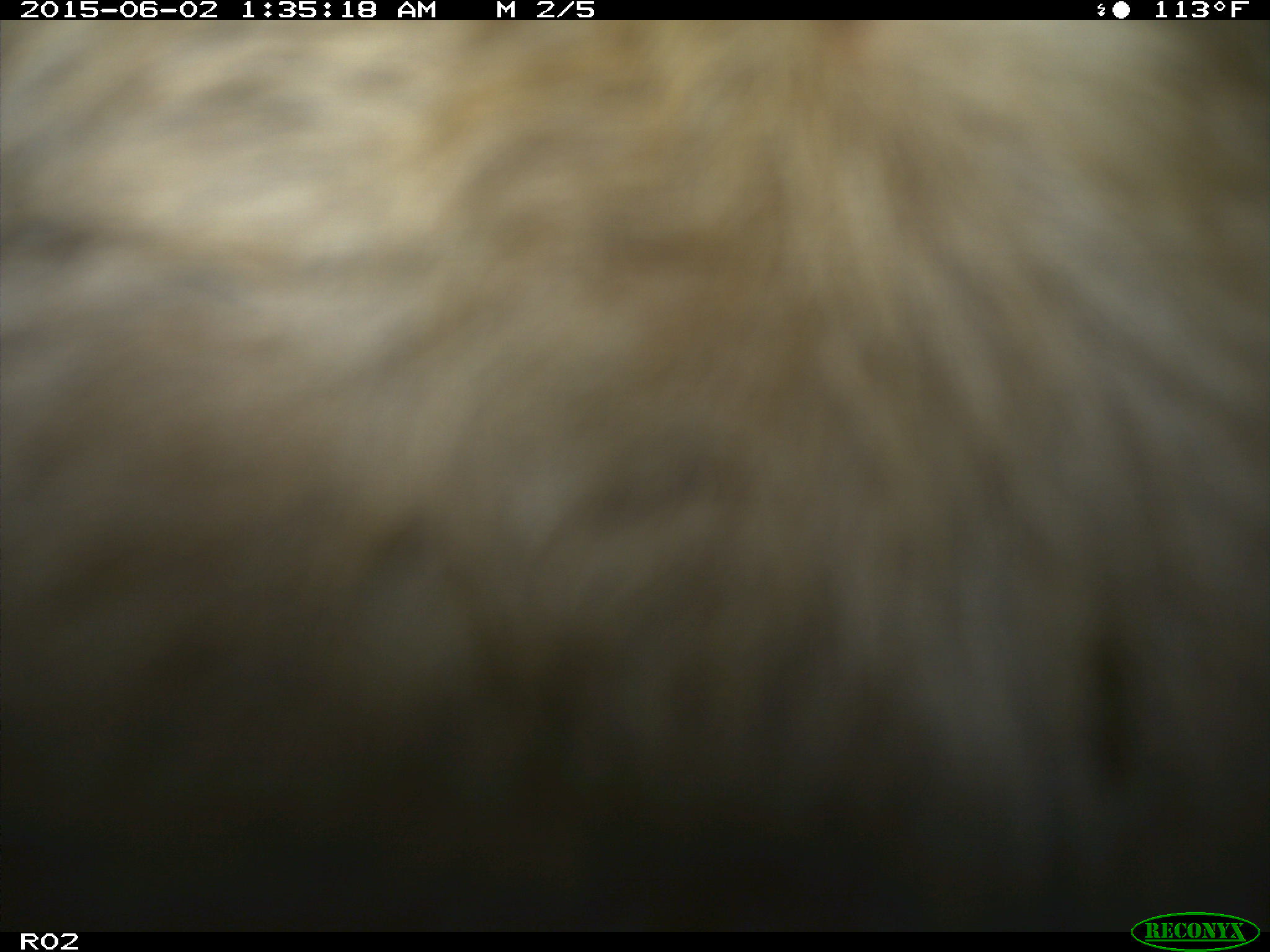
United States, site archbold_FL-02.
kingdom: Animalia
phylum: Chordata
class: Mammalia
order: Artiodactyla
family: Bovidae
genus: Bos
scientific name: Bos taurus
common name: domestic cow